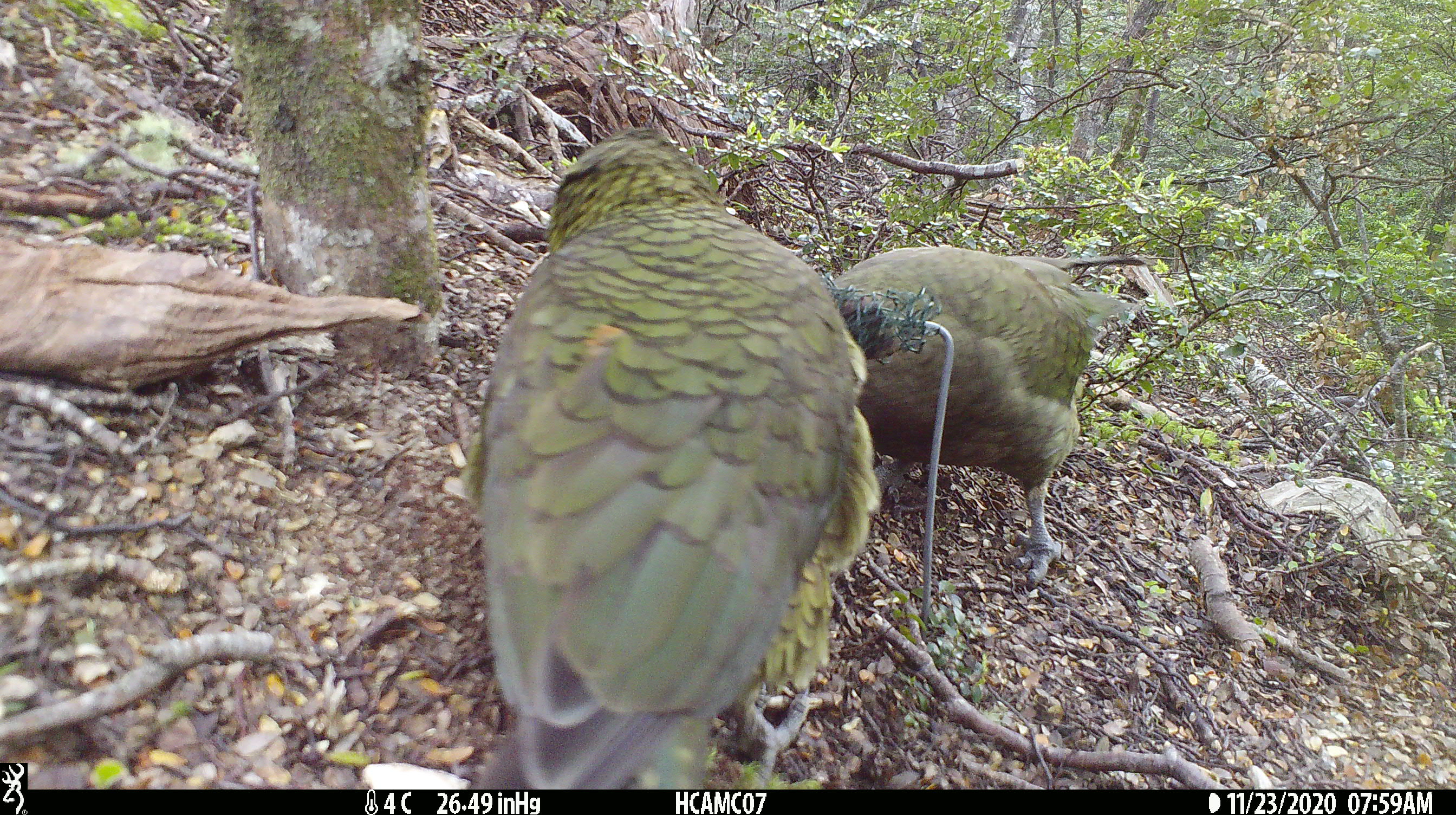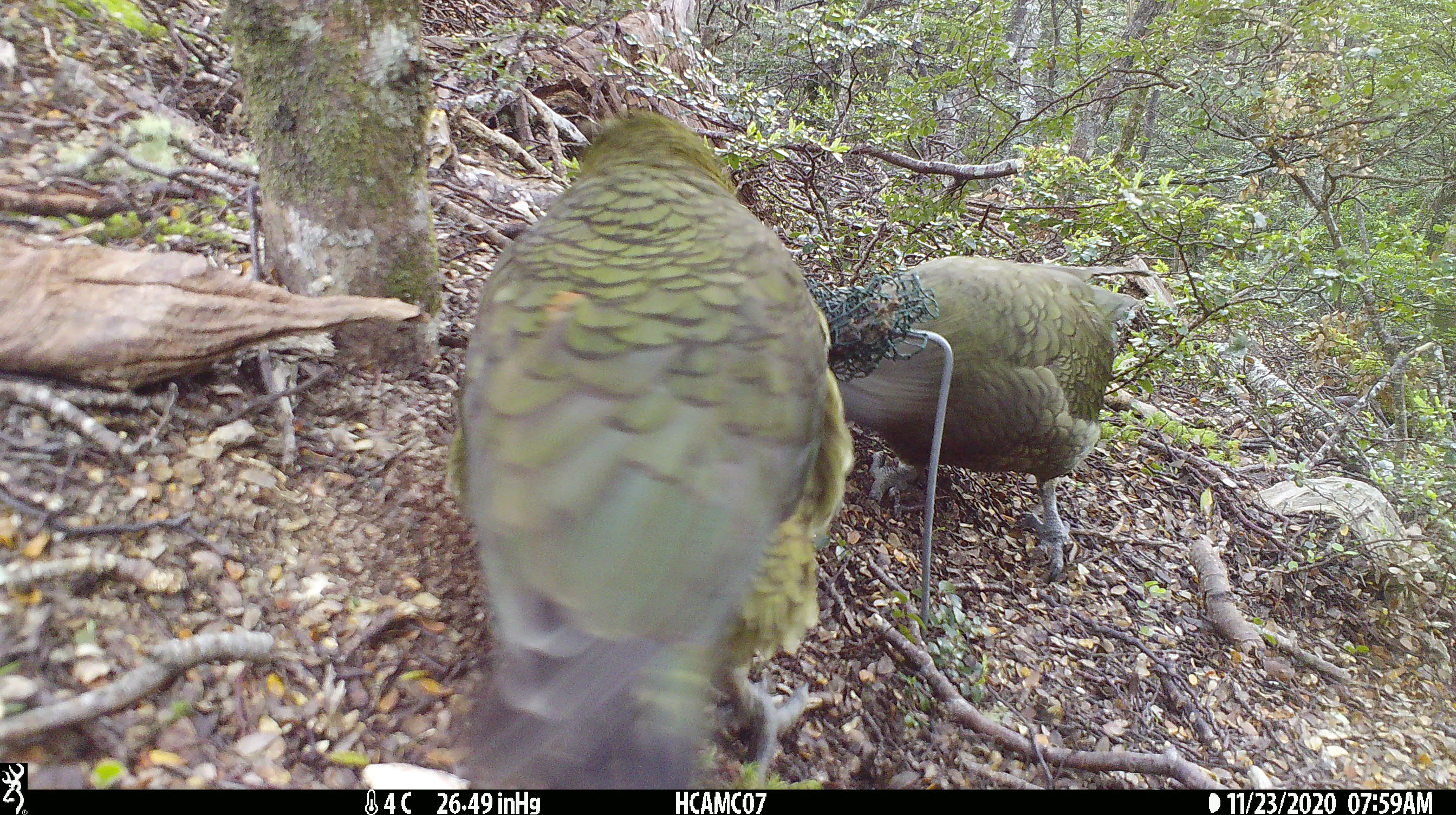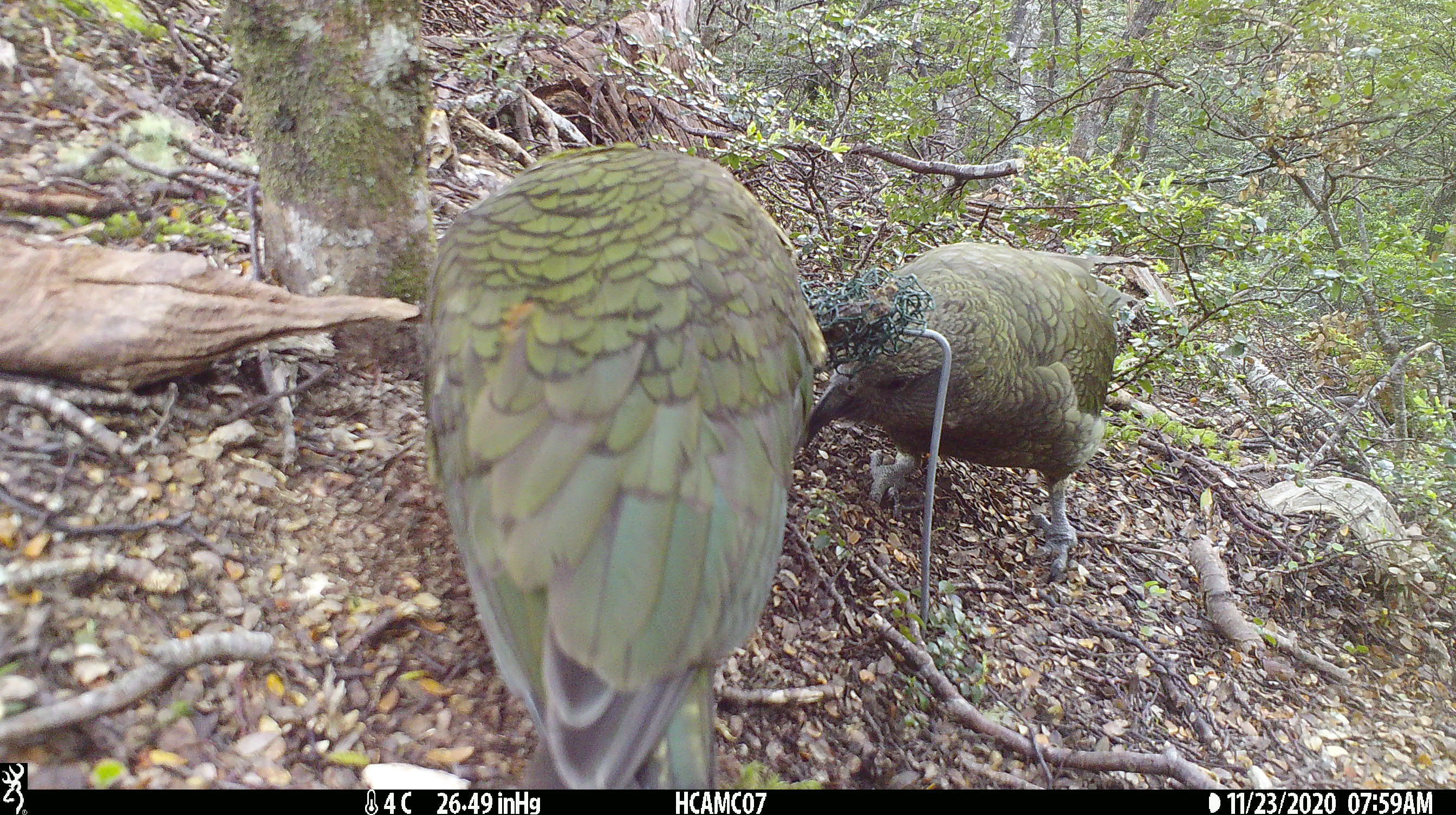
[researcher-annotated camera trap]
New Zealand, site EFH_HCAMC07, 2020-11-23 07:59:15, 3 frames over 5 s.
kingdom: Animalia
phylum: Chordata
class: Aves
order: Psittaciformes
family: Strigopidae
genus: Nestor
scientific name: Nestor notabilis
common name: kea